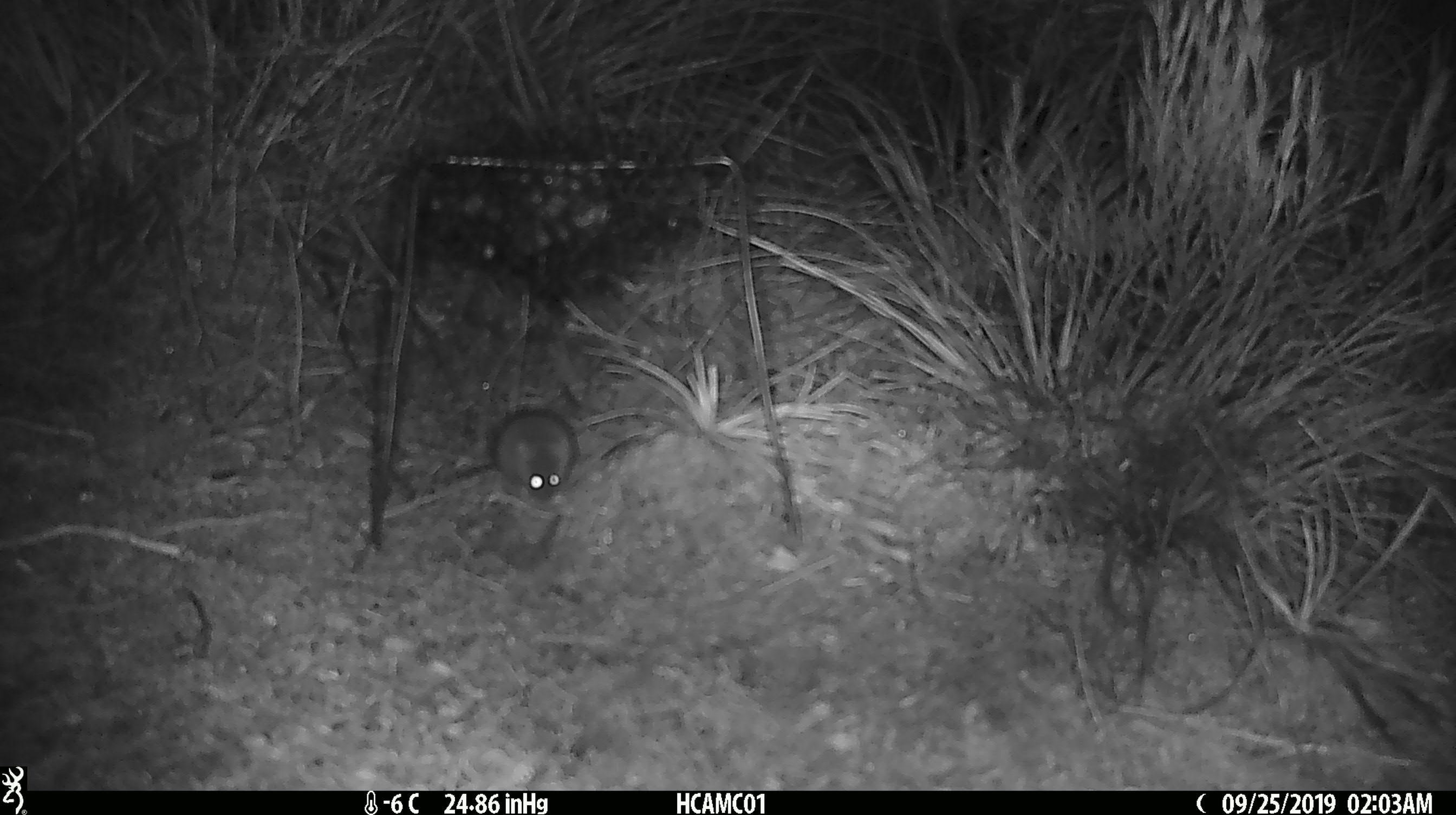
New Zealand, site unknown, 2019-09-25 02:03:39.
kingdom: Animalia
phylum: Chordata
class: Mammalia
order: Rodentia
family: Muridae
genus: Mus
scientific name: Mus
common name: mouse